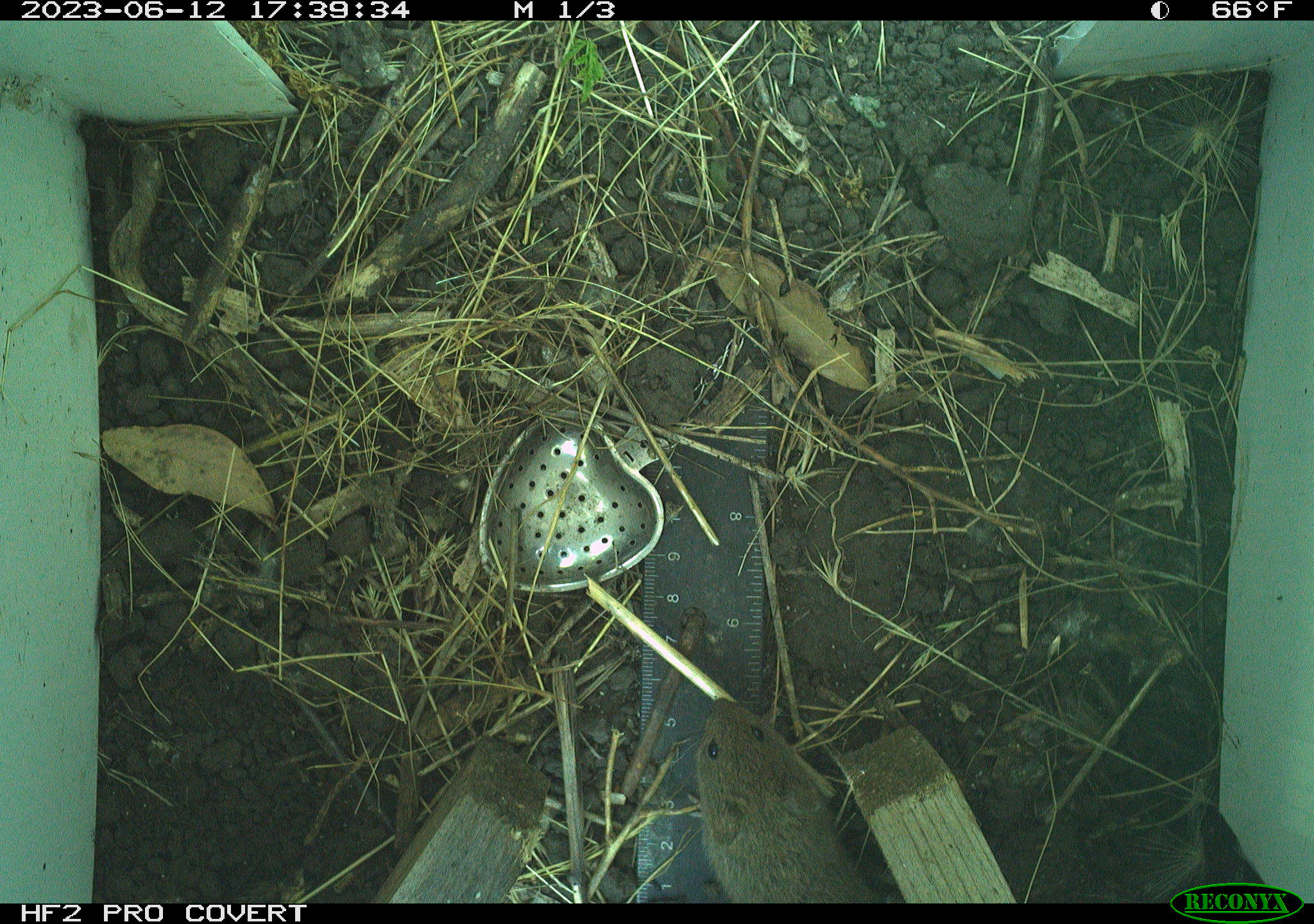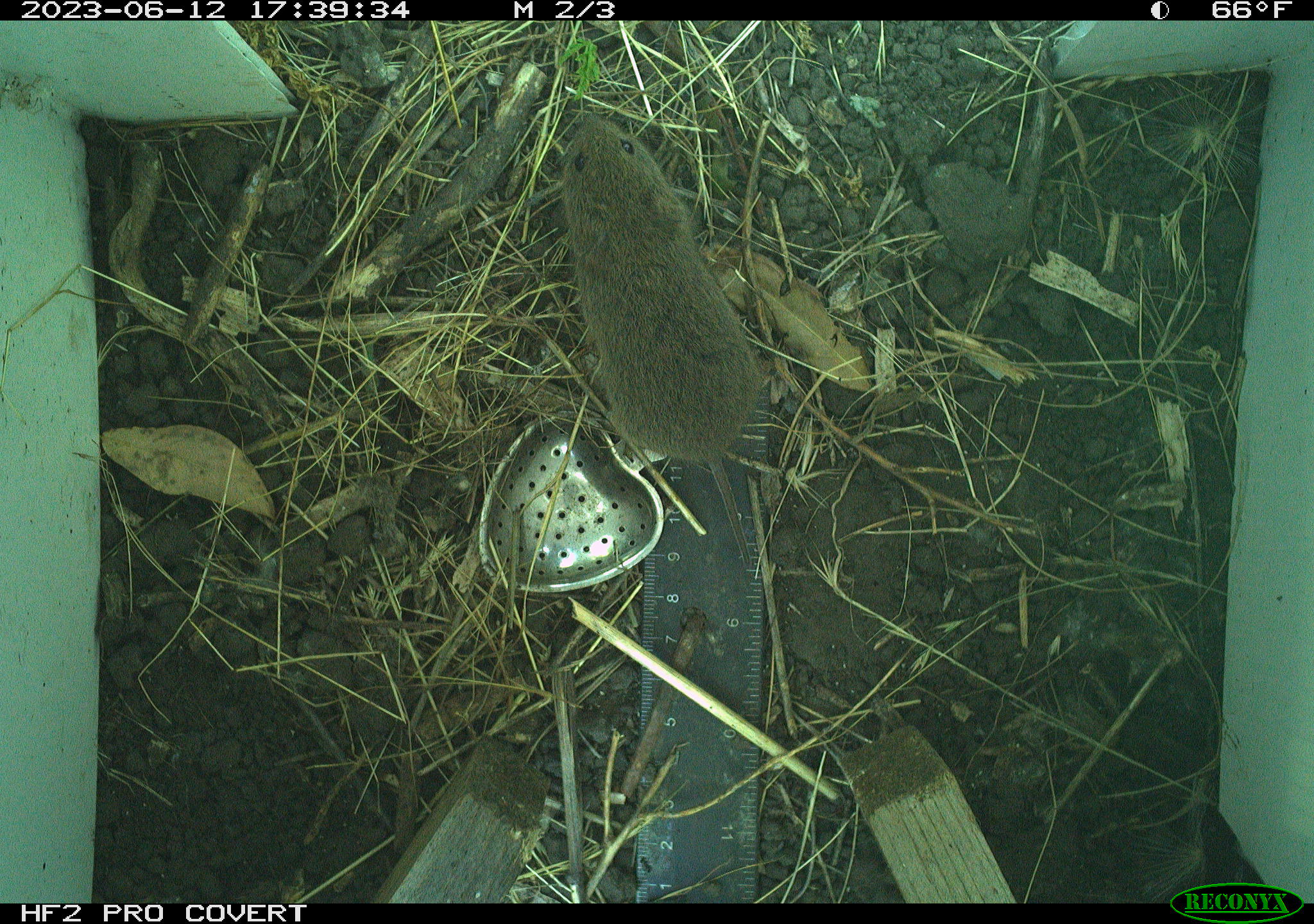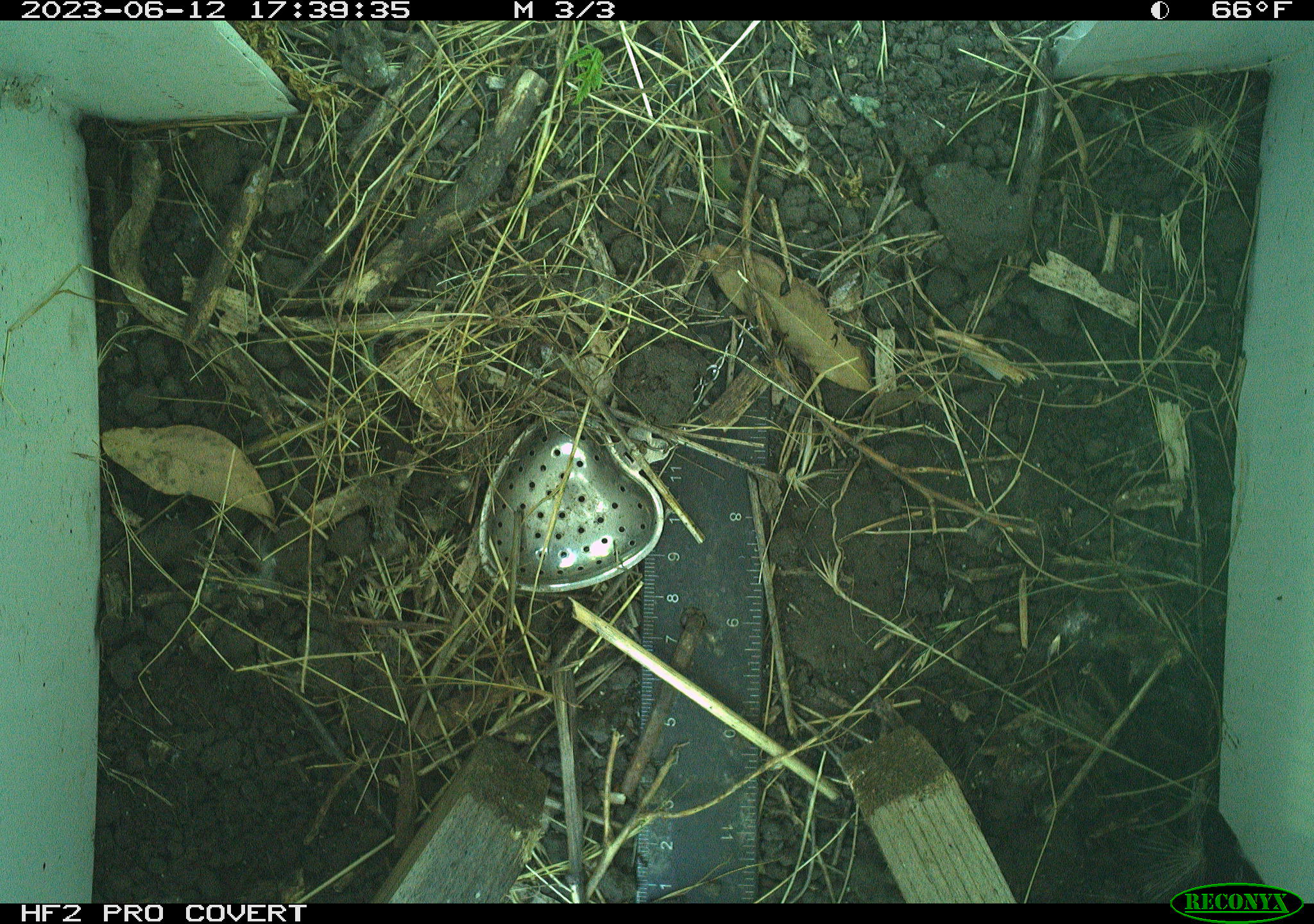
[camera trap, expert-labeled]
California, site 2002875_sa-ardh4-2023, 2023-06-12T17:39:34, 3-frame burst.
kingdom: Animalia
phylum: Chordata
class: Mammalia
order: Rodentia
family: Cricetidae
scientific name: Arvicolinae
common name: voles, lemmings, and muskrats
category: arvicolinae subfamily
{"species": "arvicolinae subfamily (voles, lemmings, and muskrats) (Arvicolinae)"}